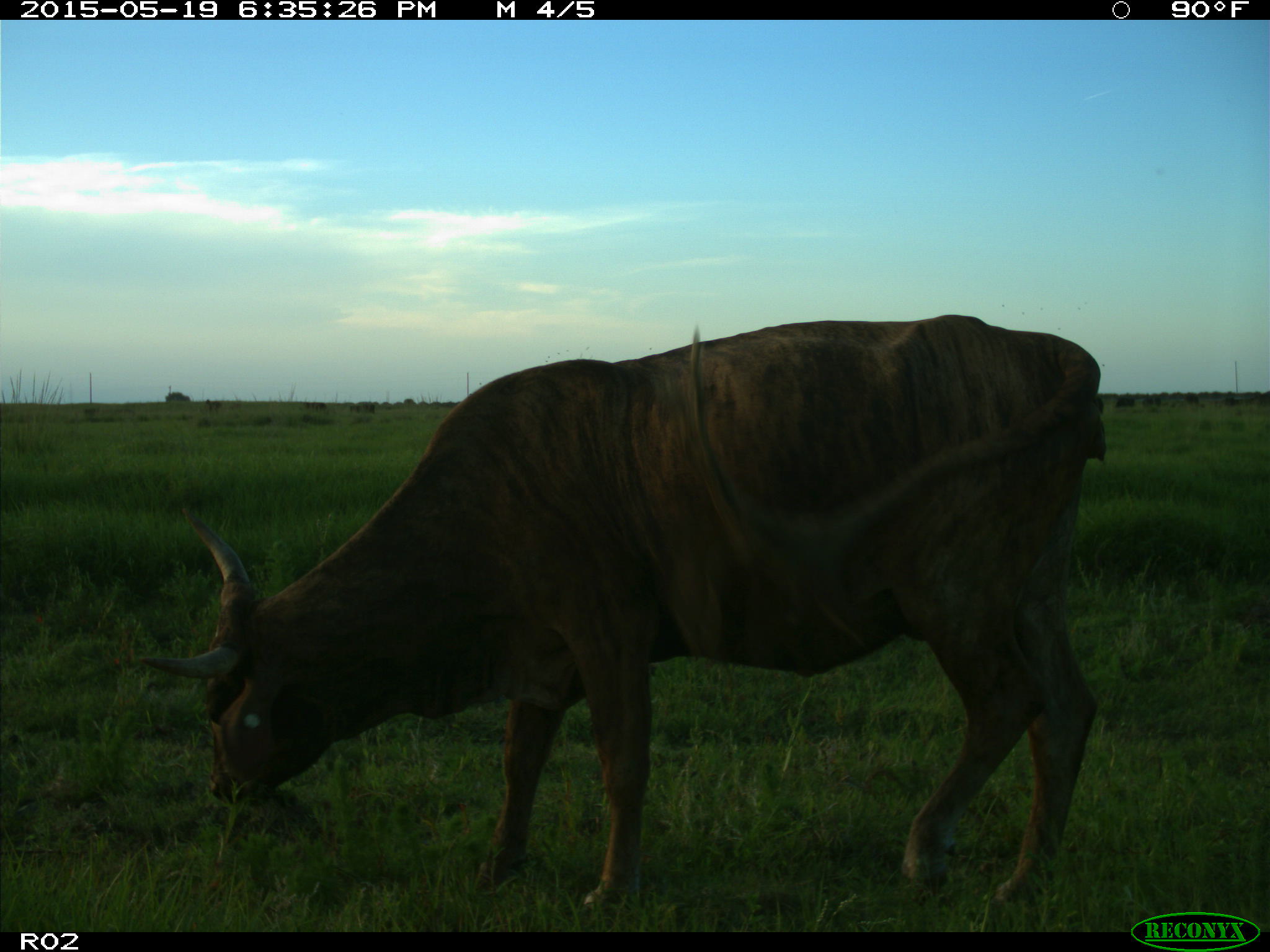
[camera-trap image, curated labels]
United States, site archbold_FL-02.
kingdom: Animalia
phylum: Chordata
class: Mammalia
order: Artiodactyla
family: Bovidae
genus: Bos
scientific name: Bos taurus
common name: domestic cow